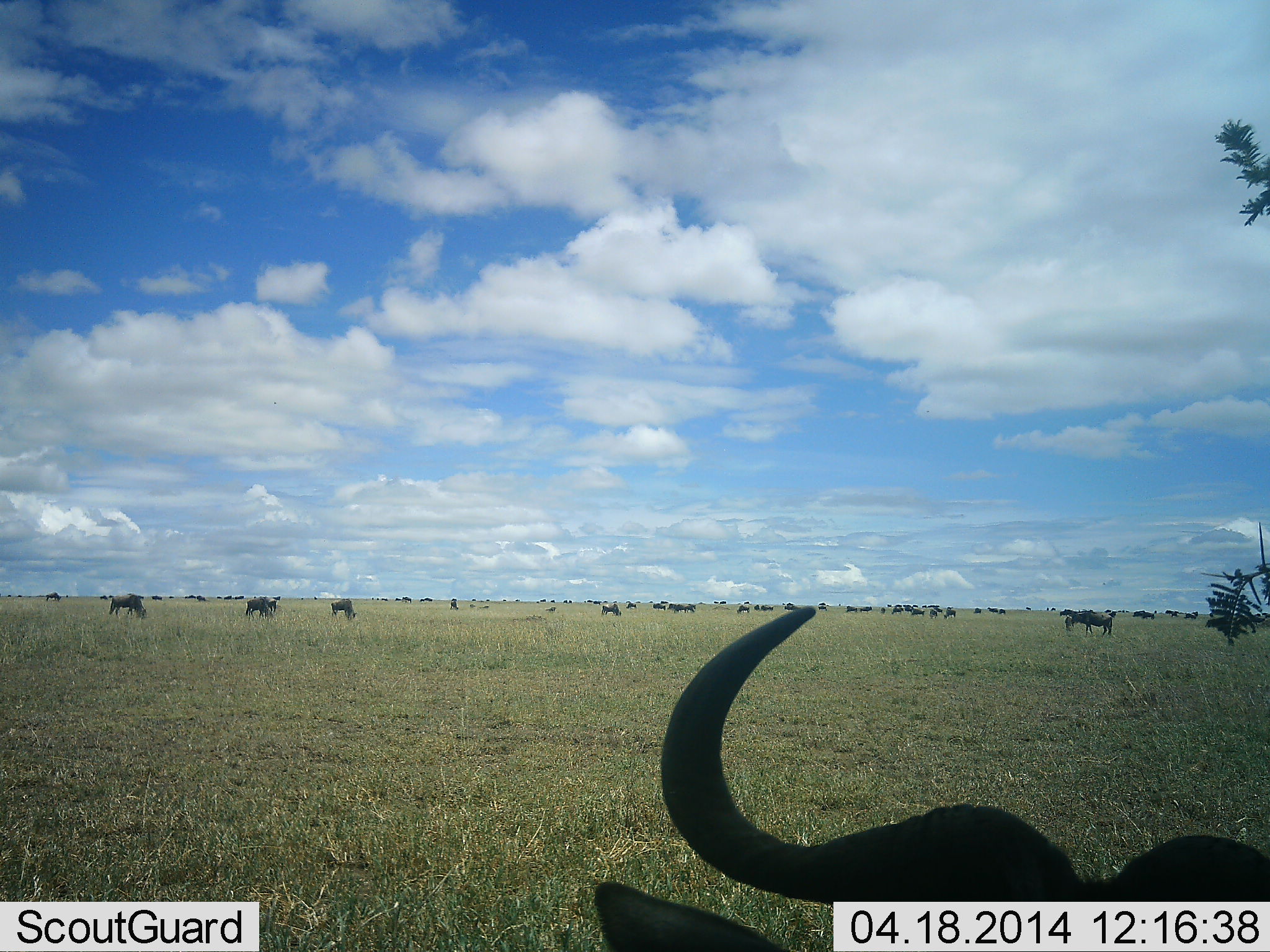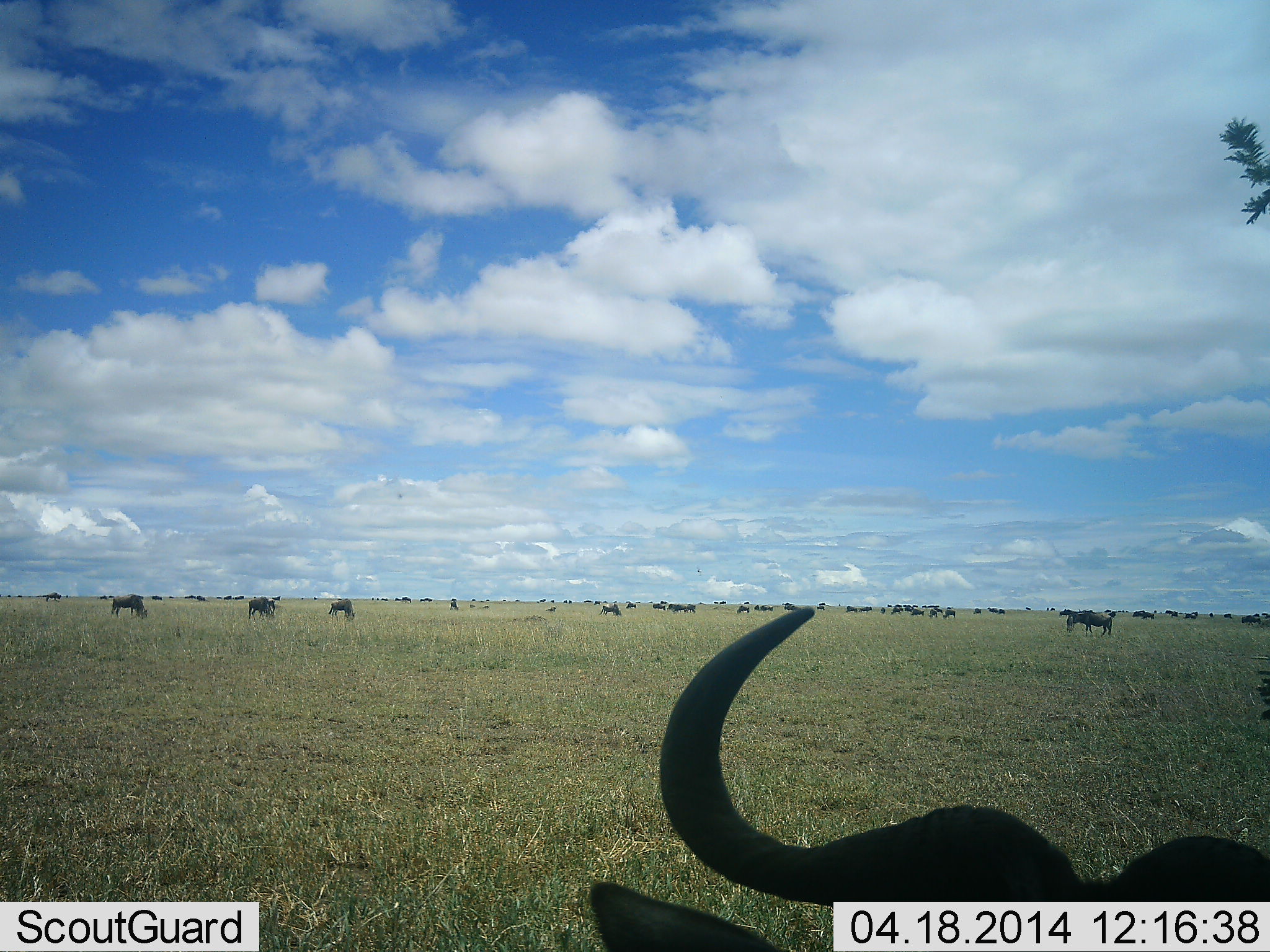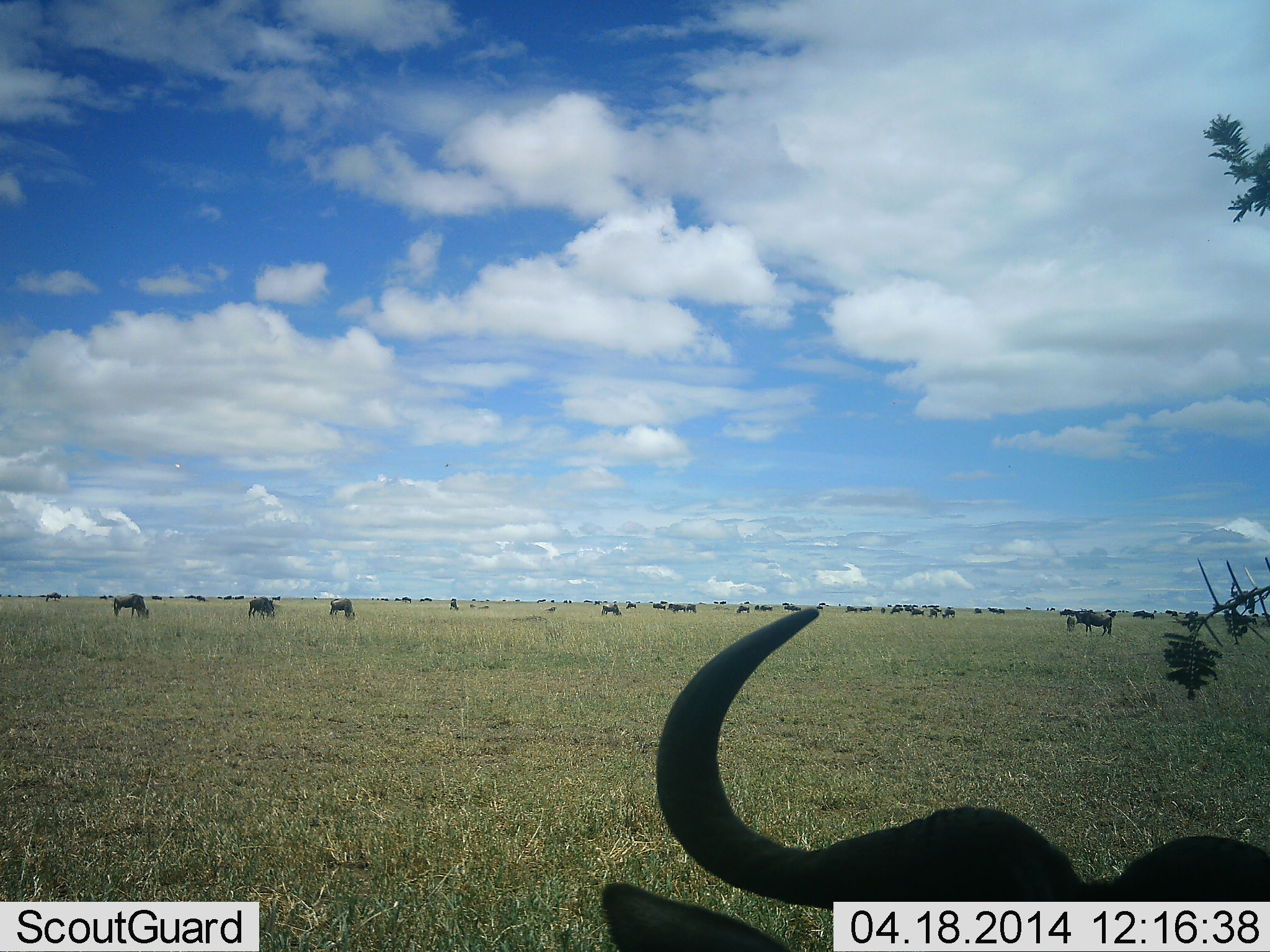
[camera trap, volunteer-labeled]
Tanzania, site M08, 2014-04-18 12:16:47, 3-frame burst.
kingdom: Animalia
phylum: Chordata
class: Mammalia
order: Artiodactyla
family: Bovidae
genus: Connochaetes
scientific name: Connochaetes taurinus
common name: blue wildebeest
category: wildebeest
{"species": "wildebeest (blue wildebeest) (Connochaetes taurinus)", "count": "51+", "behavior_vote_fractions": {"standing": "80%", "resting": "60%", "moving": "40%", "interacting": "0%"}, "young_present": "0%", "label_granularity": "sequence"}